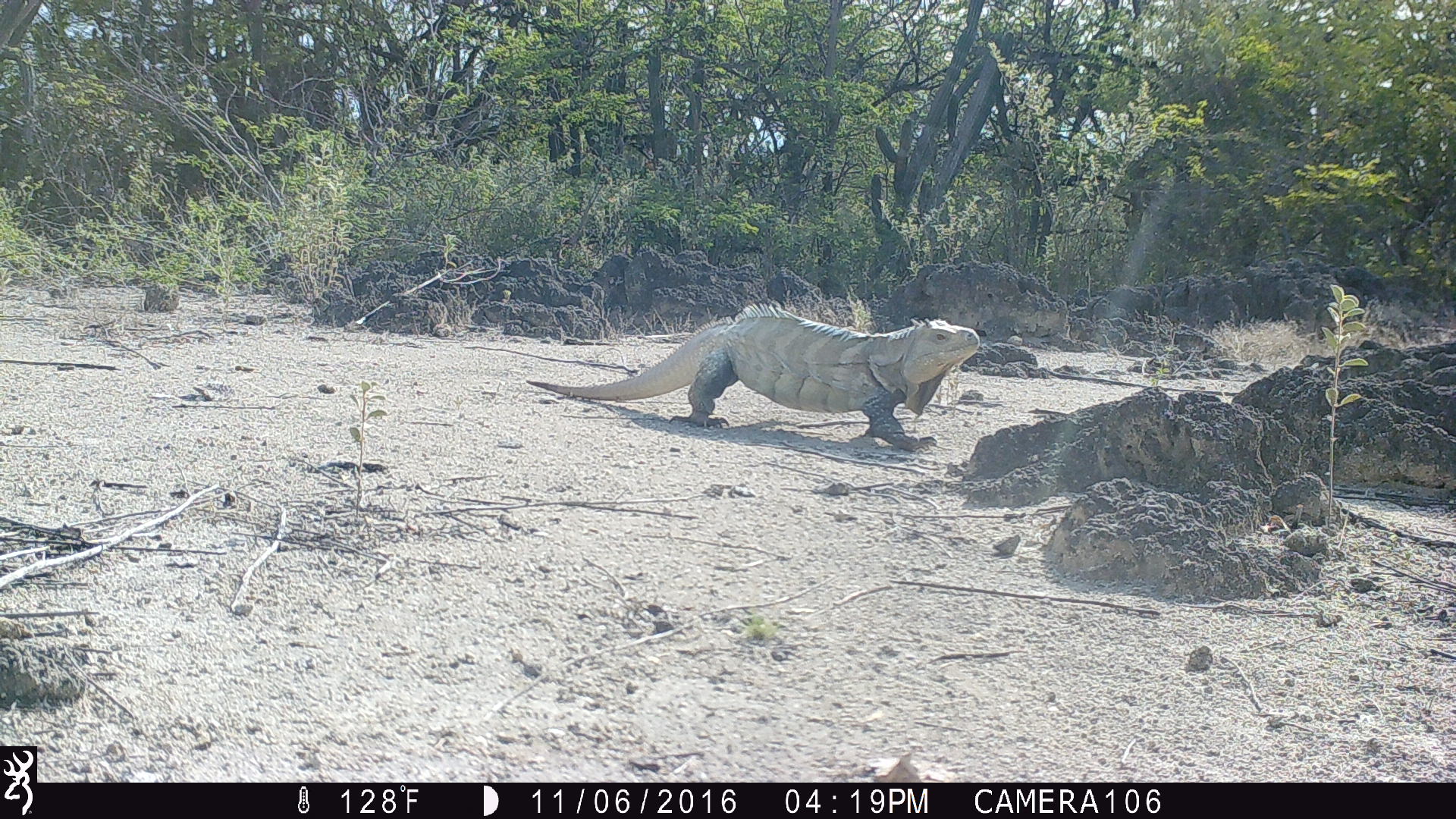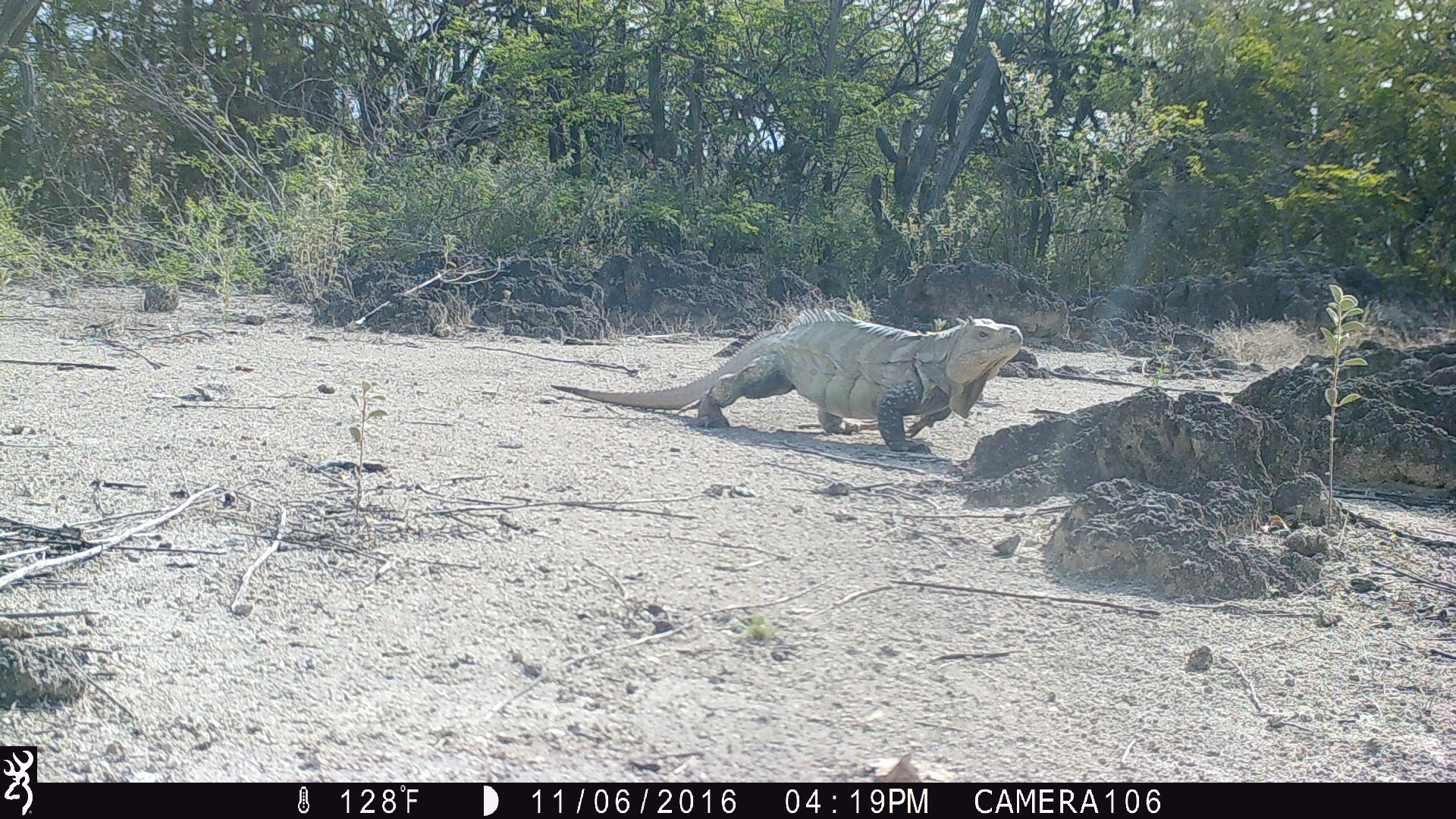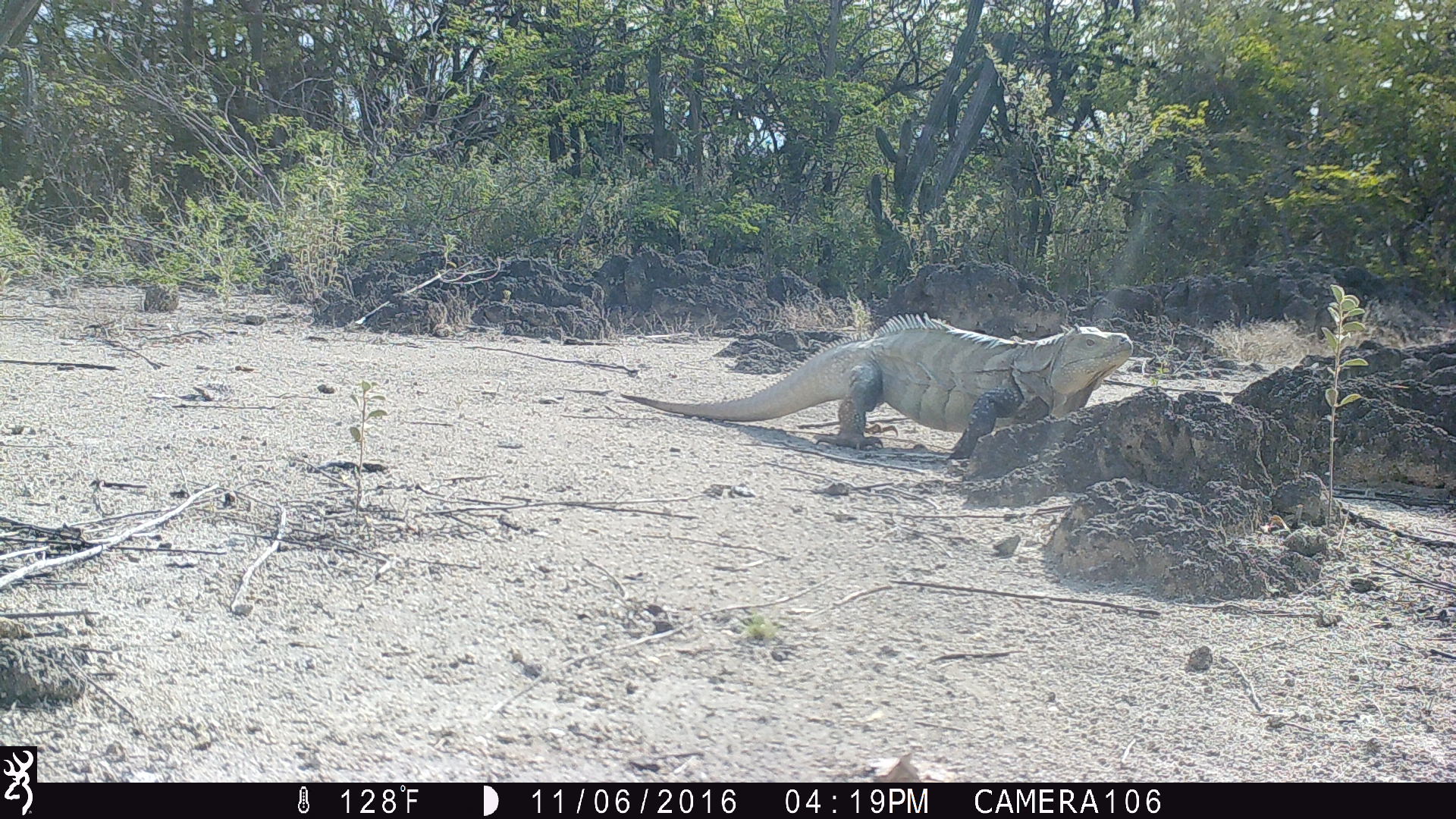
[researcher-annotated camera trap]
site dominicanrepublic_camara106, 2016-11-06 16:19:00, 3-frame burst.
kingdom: Animalia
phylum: Chordata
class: Reptilia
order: Squamata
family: Iguanidae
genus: Iguana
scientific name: Iguana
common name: typical iguanas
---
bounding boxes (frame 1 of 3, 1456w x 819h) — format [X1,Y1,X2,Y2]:
iguana: [520,305,993,449]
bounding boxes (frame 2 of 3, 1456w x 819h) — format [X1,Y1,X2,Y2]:
iguana: [555,312,1034,457]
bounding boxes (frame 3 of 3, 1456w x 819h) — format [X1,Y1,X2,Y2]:
iguana: [620,313,1143,466]